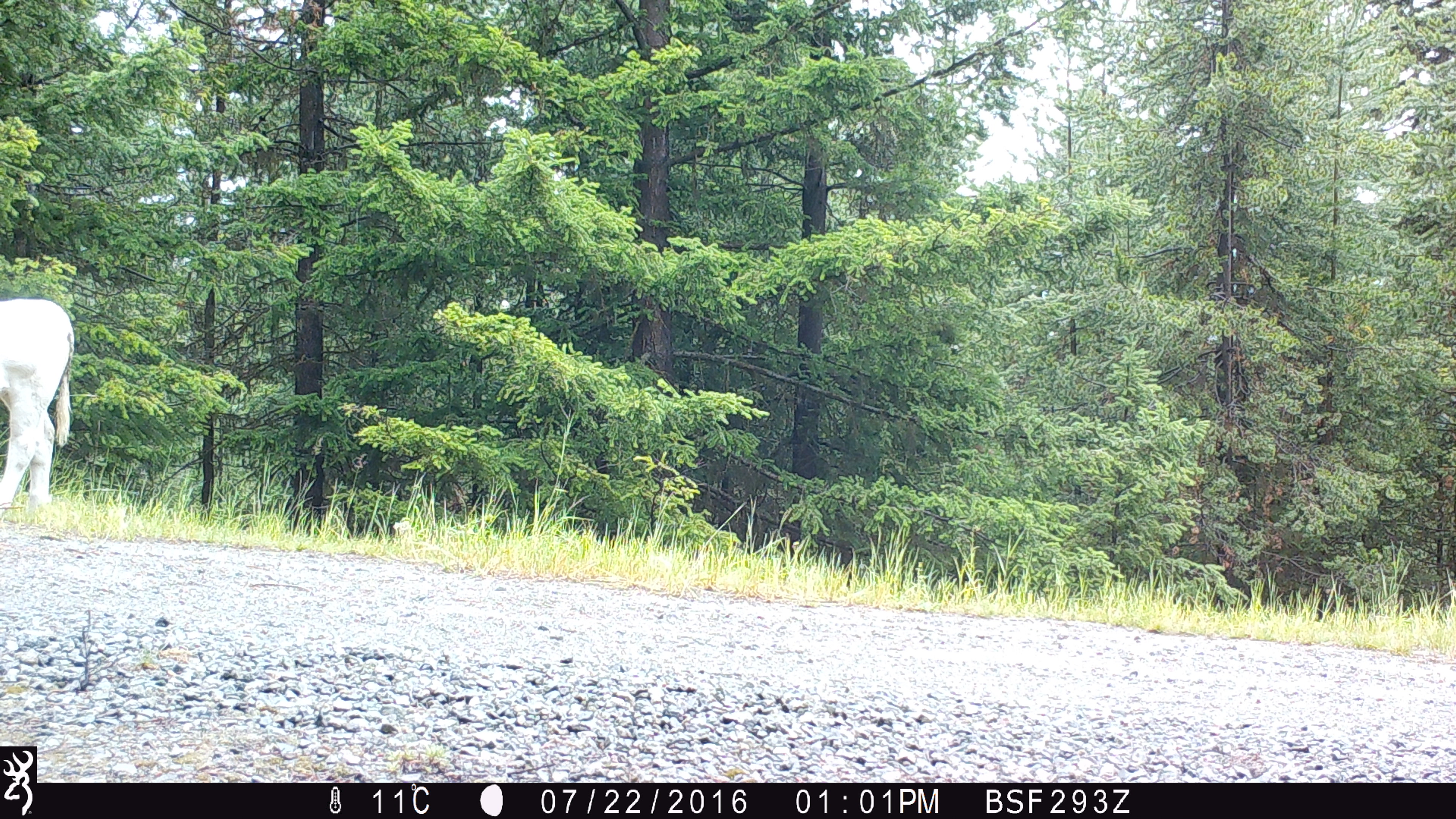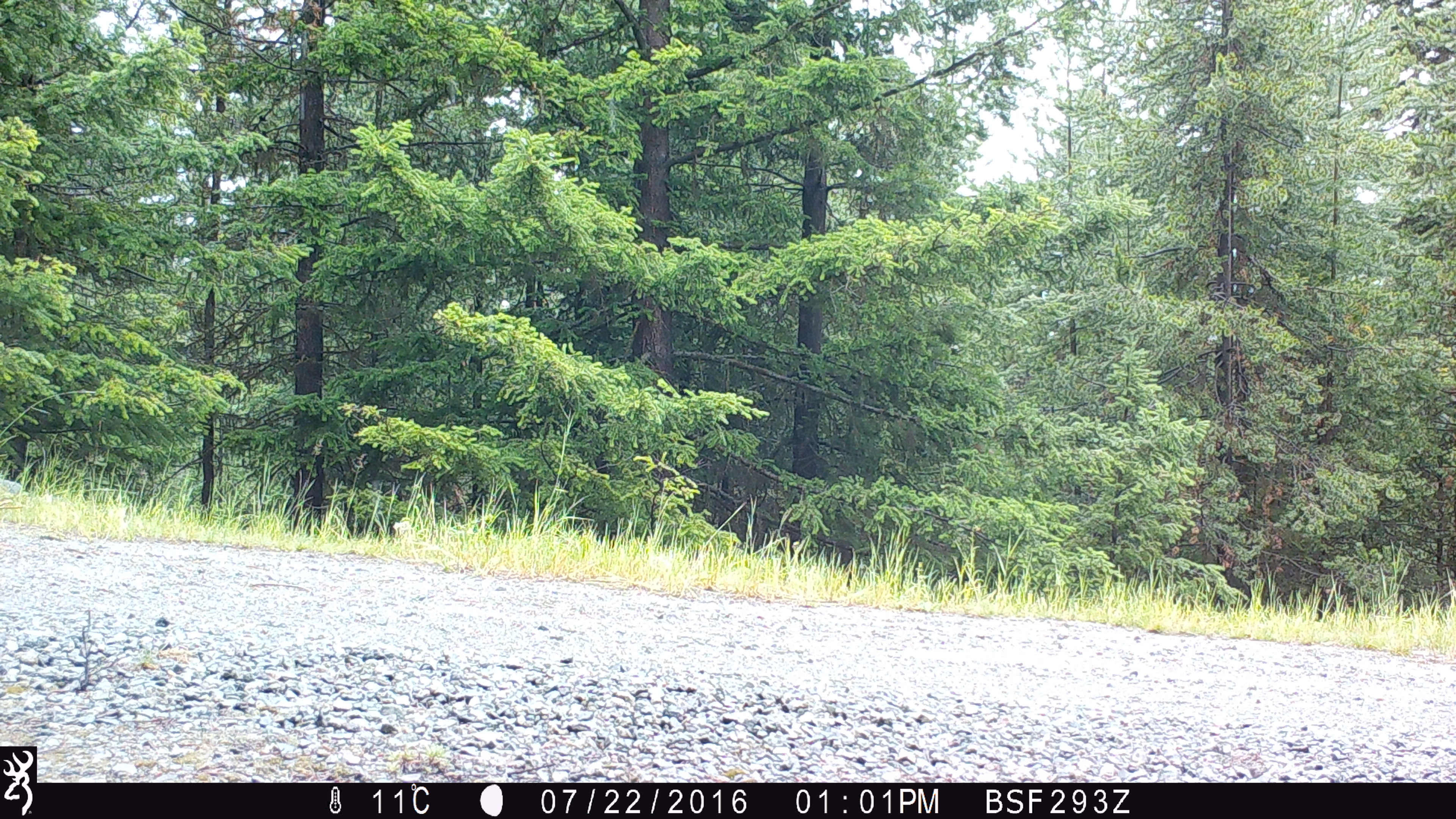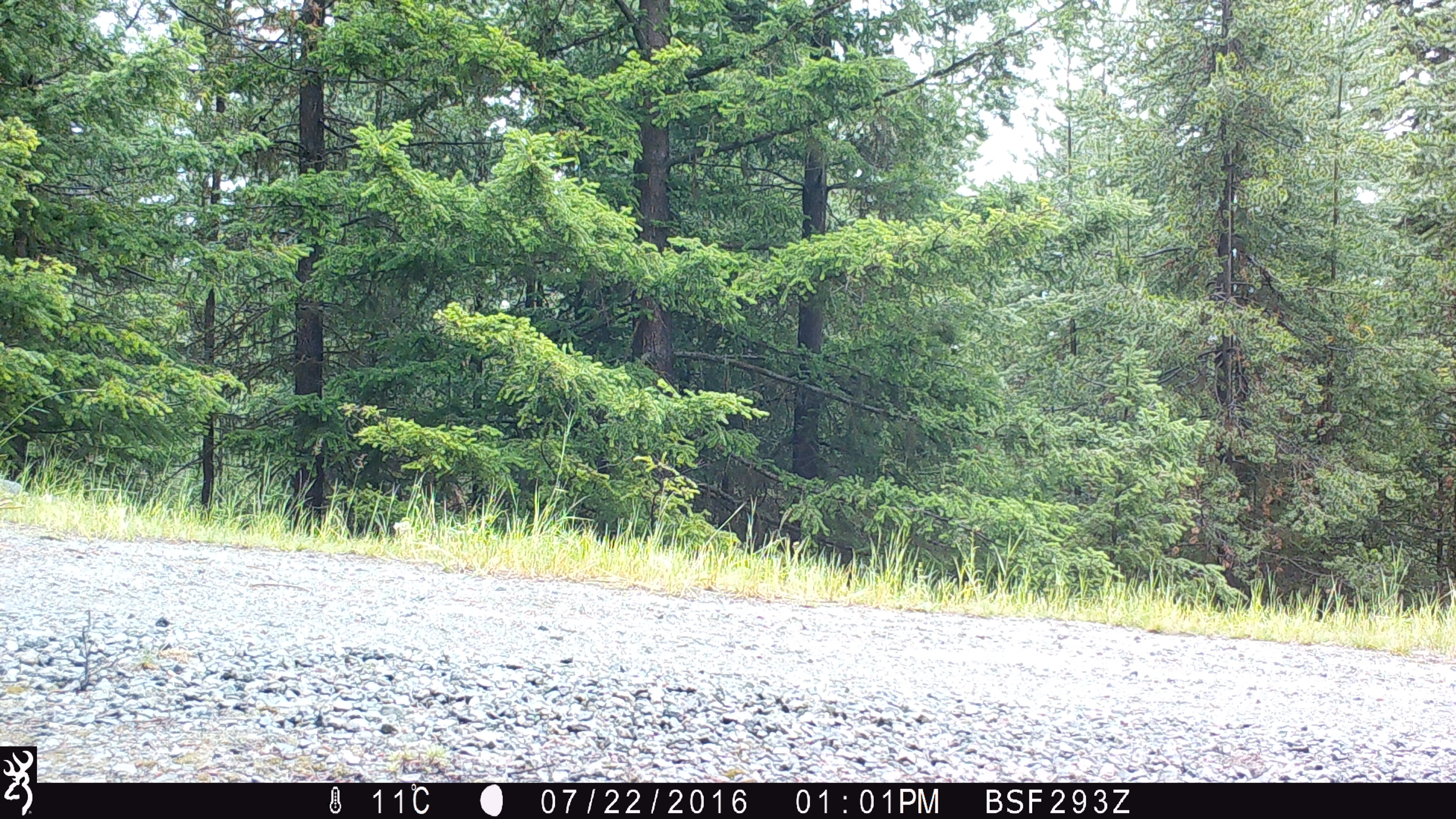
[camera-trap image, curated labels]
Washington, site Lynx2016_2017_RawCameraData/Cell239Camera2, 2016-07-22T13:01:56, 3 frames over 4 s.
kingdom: Animalia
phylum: Chordata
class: Mammalia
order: Artiodactyla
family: Bovidae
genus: Bos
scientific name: Bos taurus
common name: domestic cattle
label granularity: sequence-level